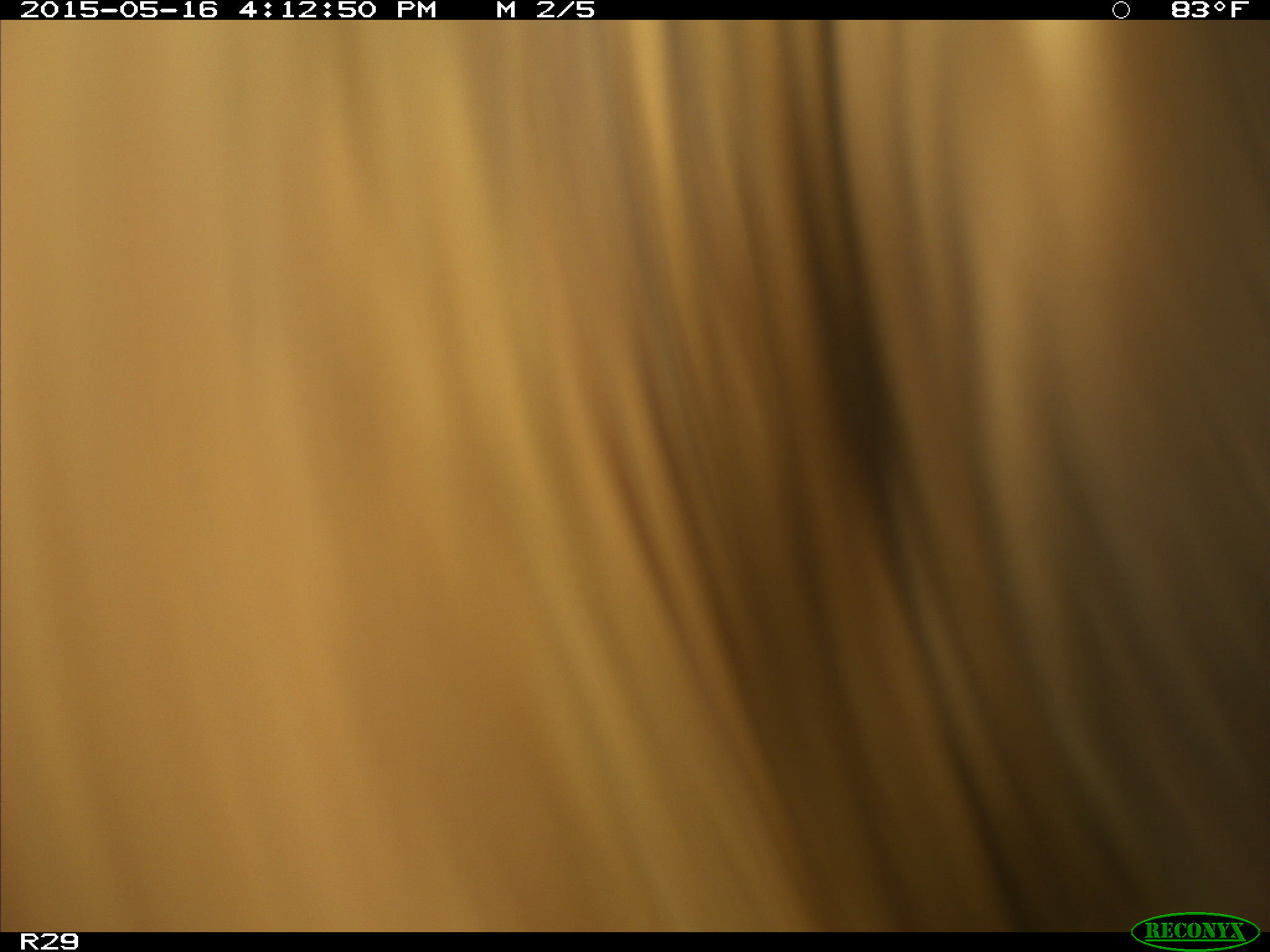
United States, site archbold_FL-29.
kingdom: Animalia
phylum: Chordata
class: Mammalia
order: Artiodactyla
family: Bovidae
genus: Bos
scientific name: Bos taurus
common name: domestic cow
Bos taurus (domestic cow).